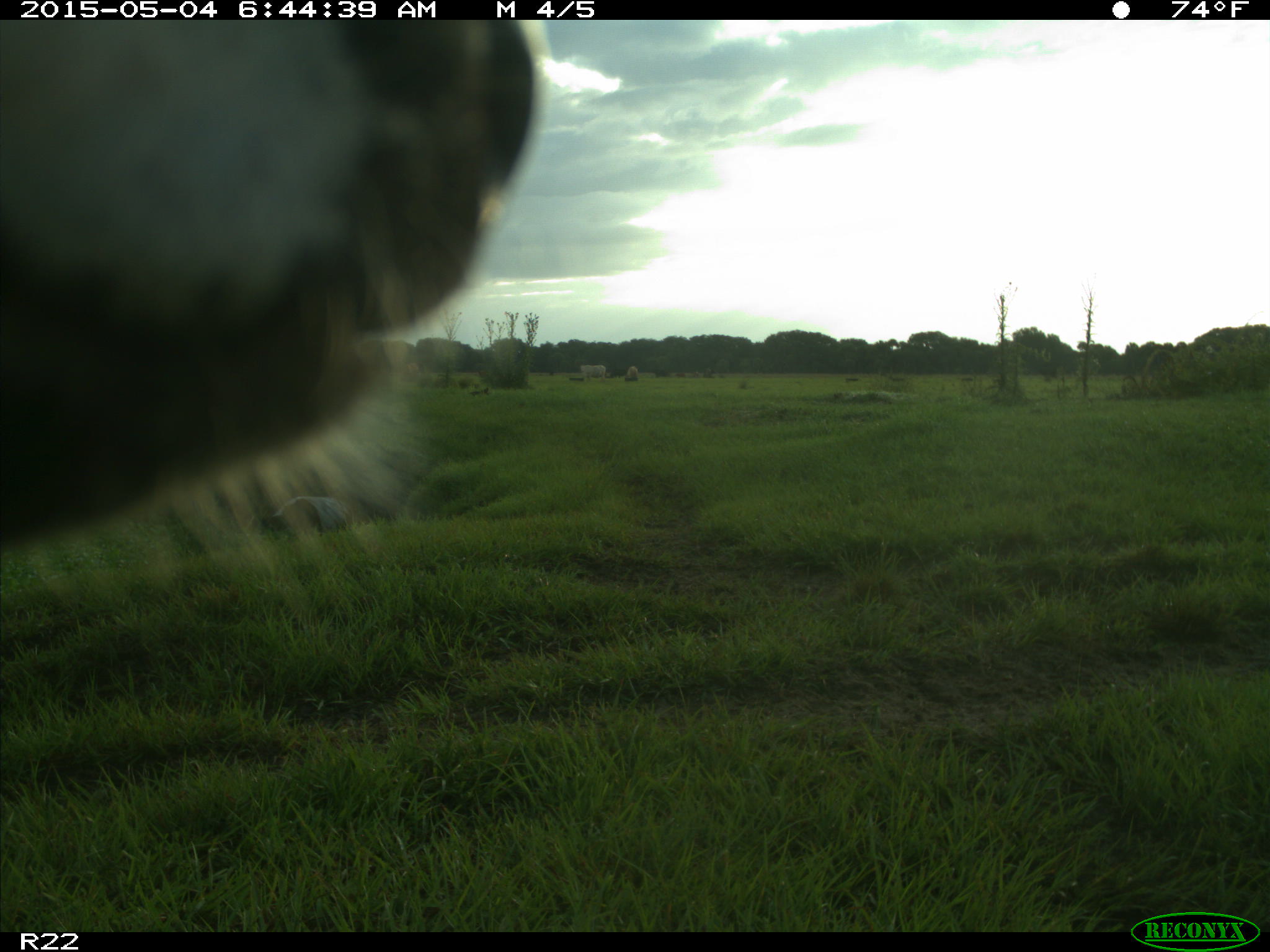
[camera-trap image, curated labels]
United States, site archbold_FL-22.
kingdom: Animalia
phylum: Chordata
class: Mammalia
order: Artiodactyla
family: Bovidae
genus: Bos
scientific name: Bos taurus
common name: domestic cow